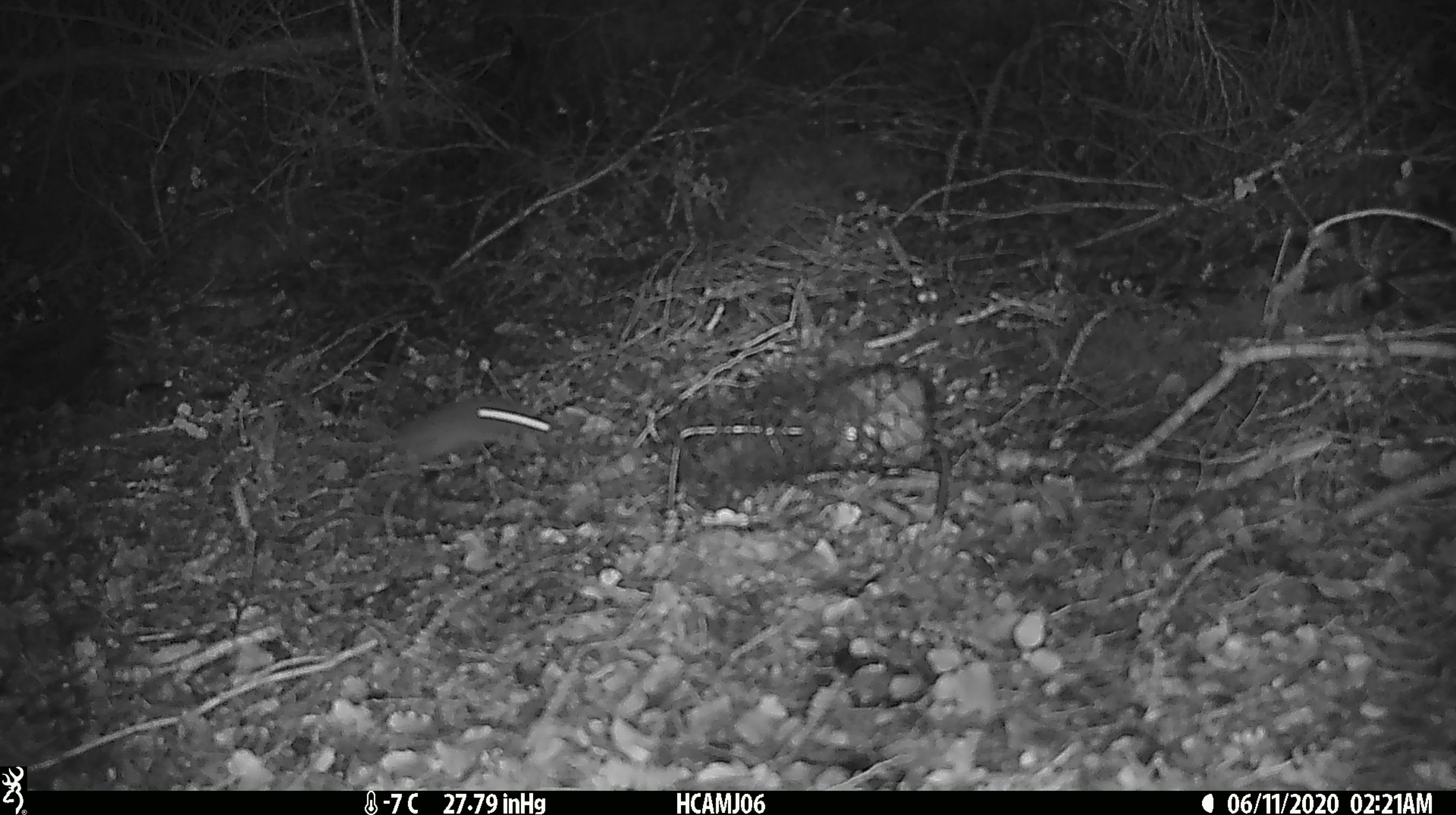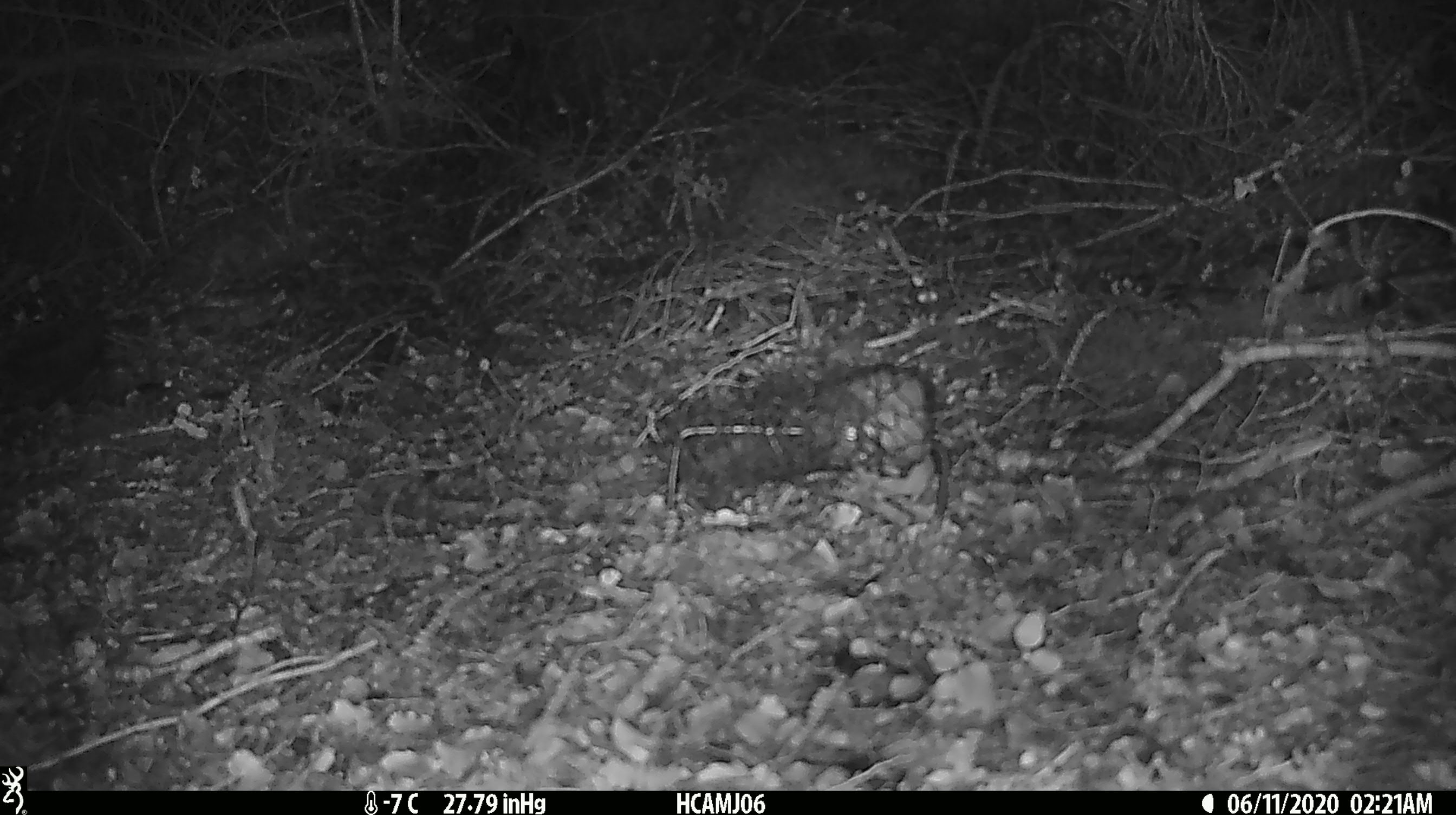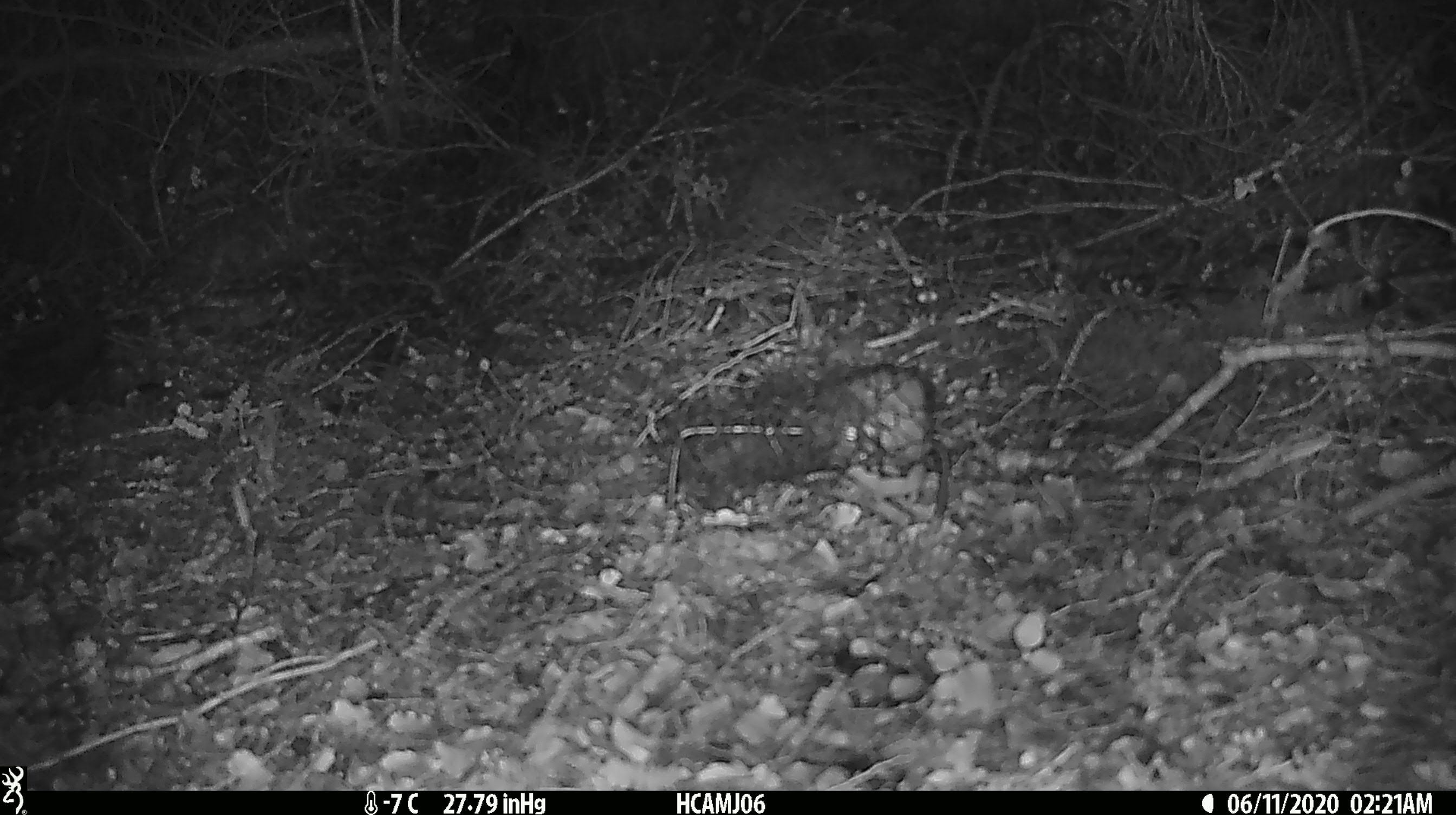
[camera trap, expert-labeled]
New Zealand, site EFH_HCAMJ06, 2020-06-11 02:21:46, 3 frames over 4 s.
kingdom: Animalia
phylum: Chordata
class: Mammalia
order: Rodentia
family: Muridae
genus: Mus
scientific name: Mus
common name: mouse